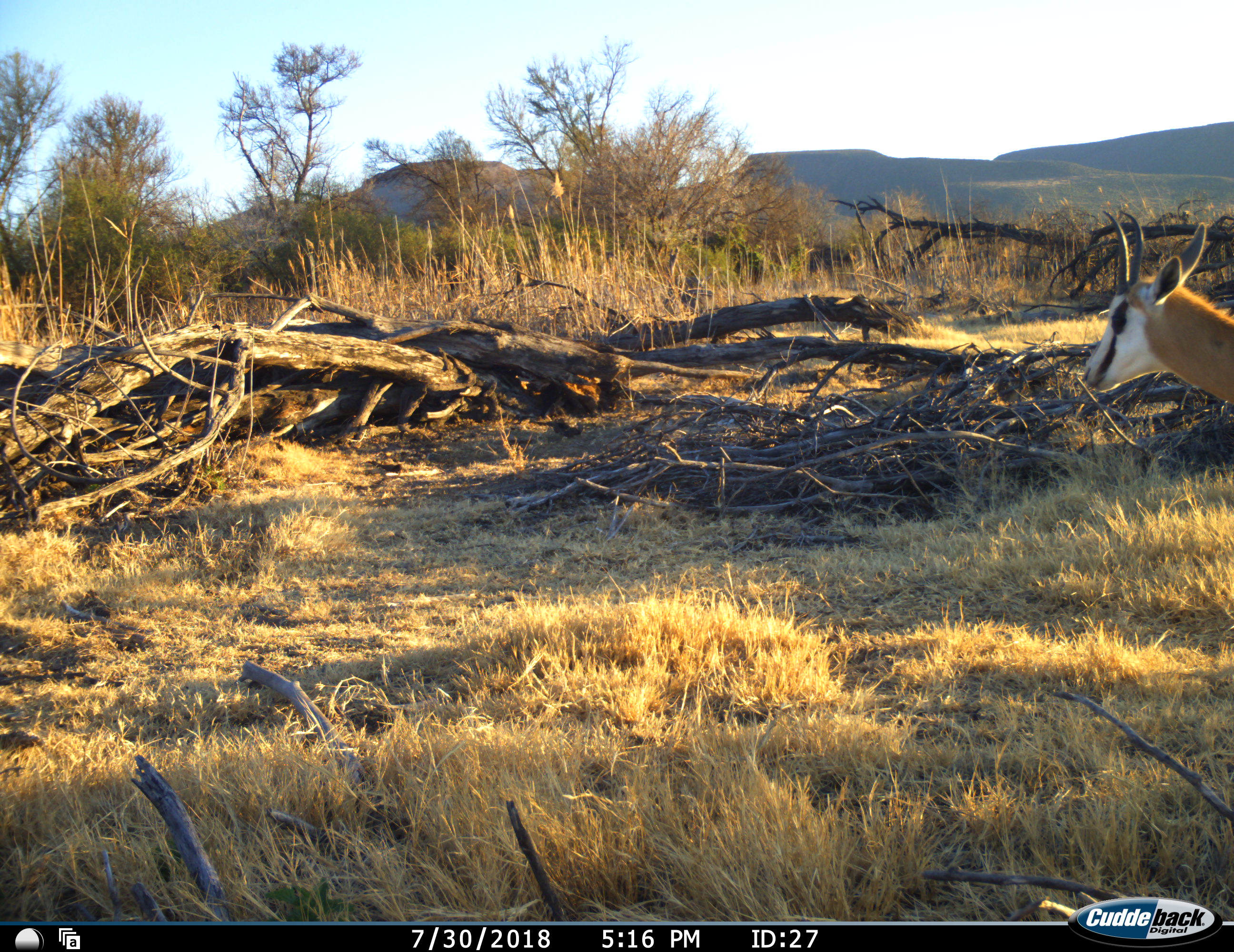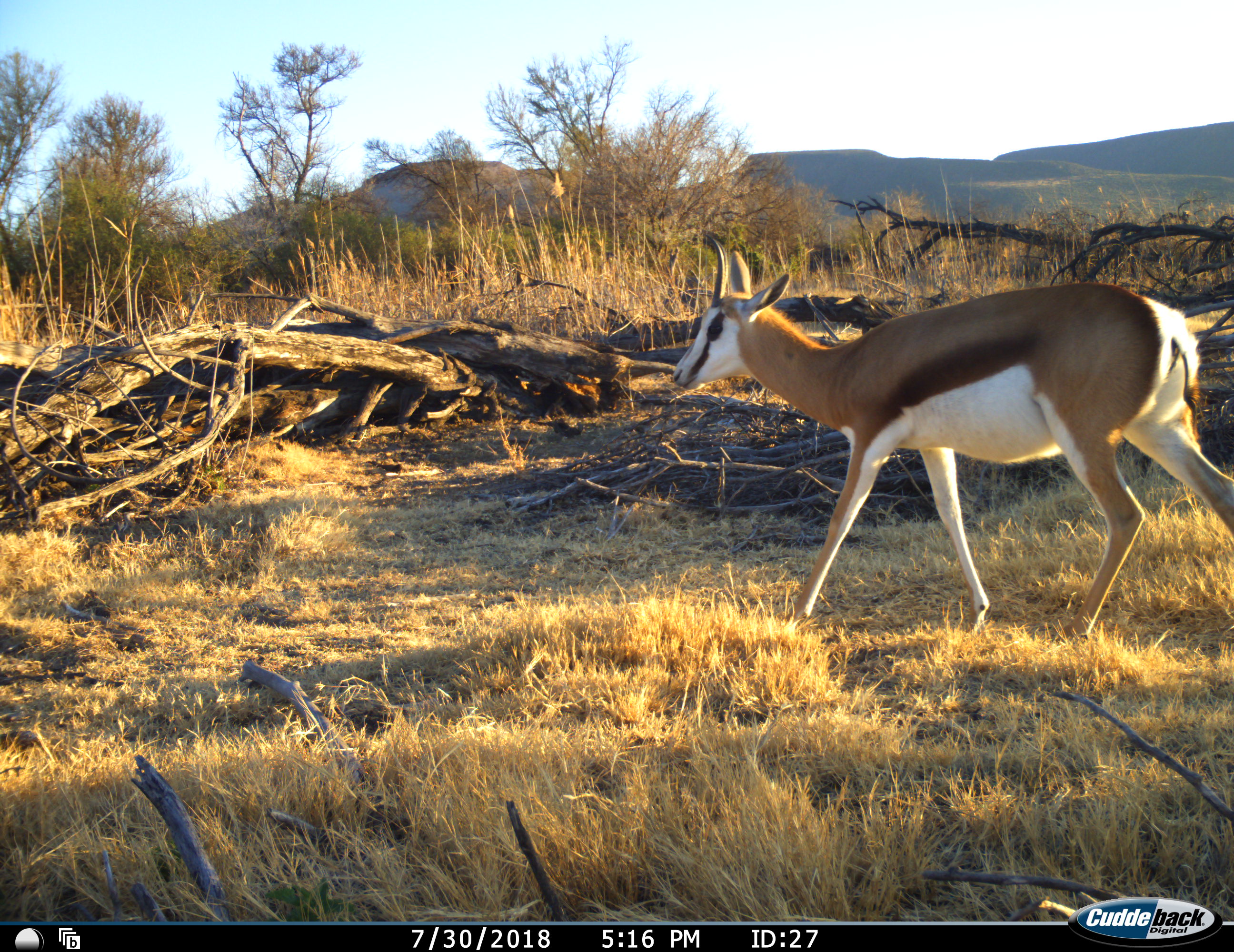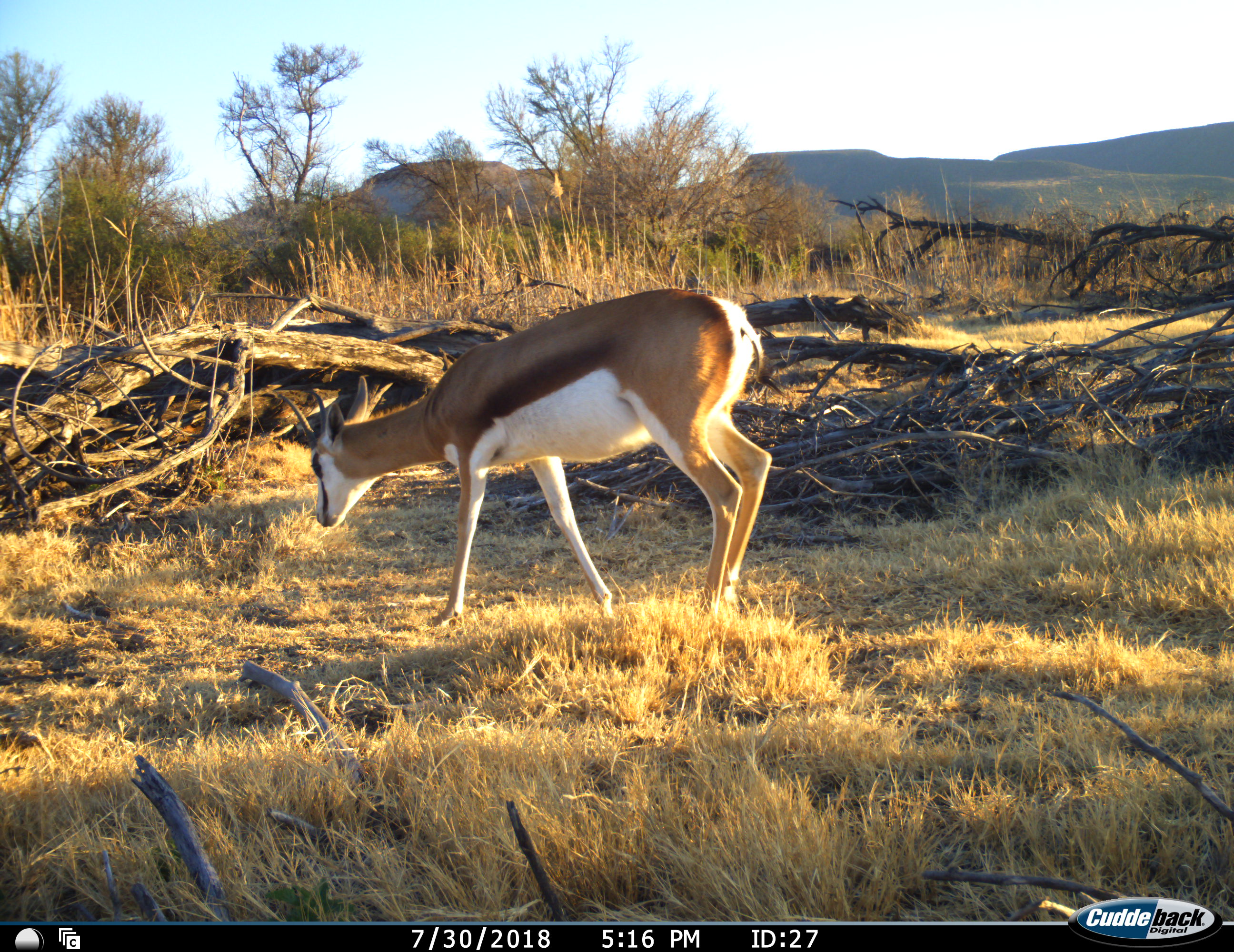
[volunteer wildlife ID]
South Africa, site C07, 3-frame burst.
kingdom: Animalia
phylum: Chordata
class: Mammalia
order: Artiodactyla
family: Bovidae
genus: Antidorcas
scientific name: Antidorcas marsupialis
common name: springbok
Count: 1.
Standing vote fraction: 12%.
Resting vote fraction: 0%.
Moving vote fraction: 88%.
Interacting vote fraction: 0%.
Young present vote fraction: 0%.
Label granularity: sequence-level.